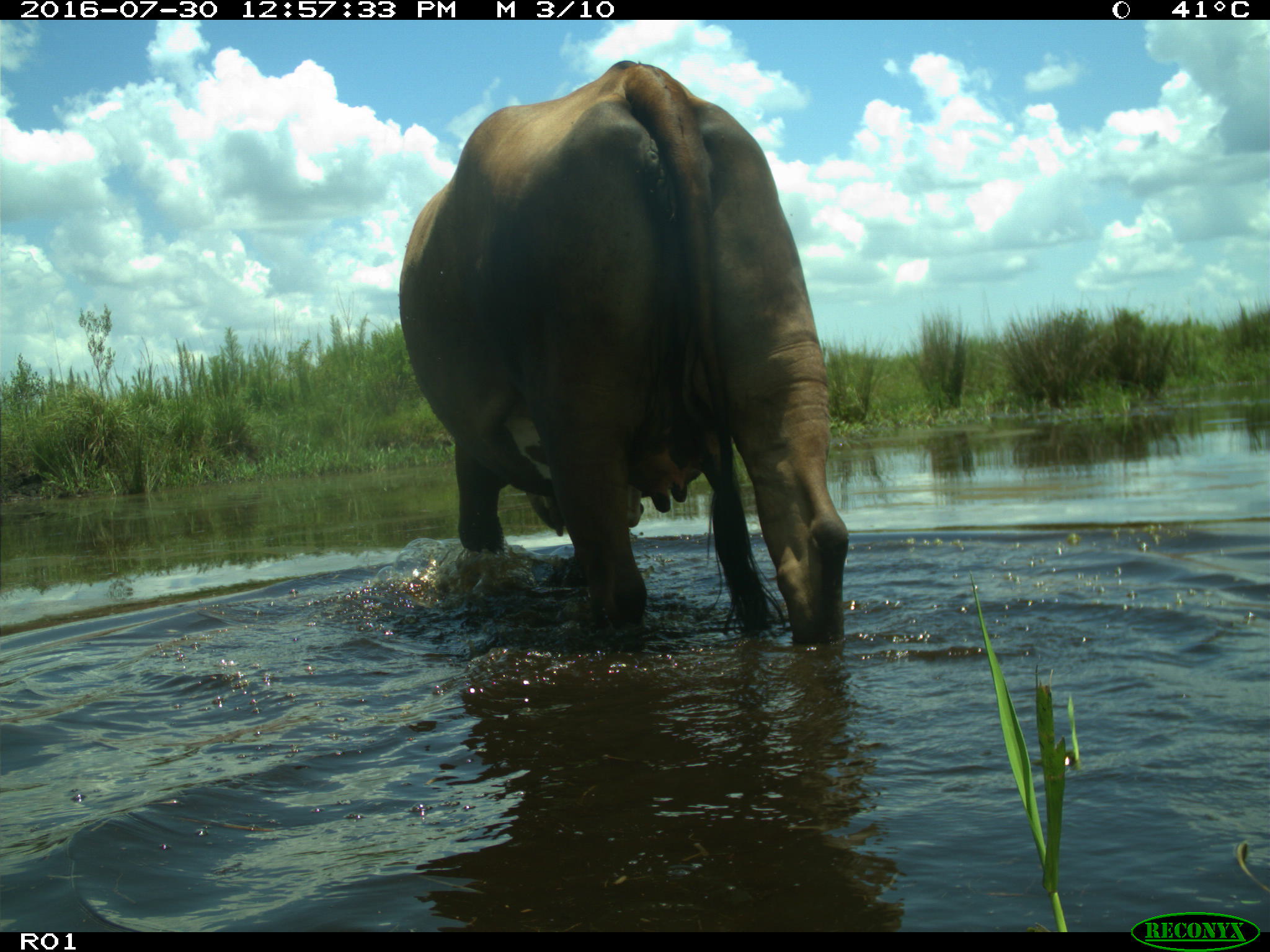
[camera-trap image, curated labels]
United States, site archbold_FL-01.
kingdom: Animalia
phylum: Chordata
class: Mammalia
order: Artiodactyla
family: Bovidae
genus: Bos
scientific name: Bos taurus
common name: domestic cow